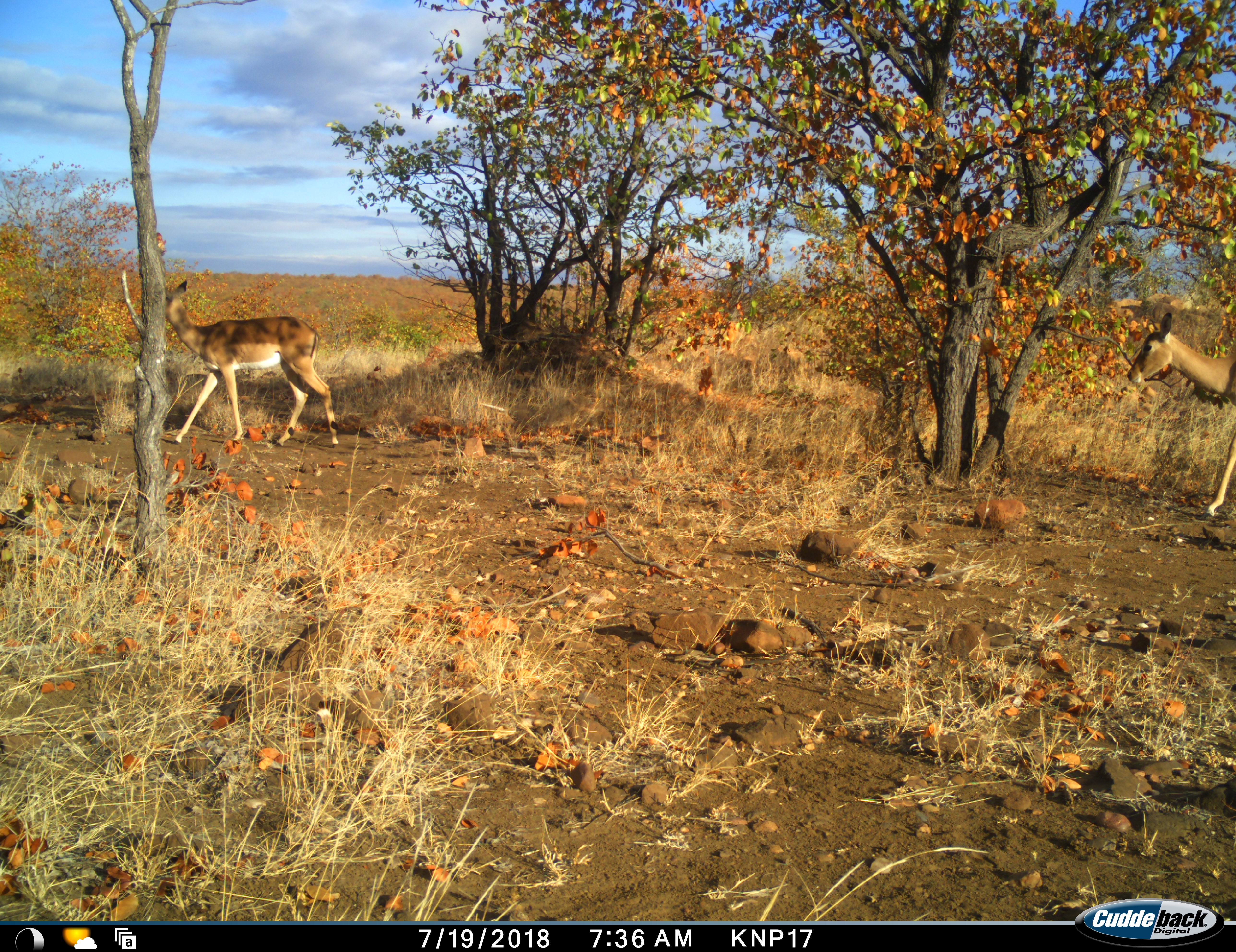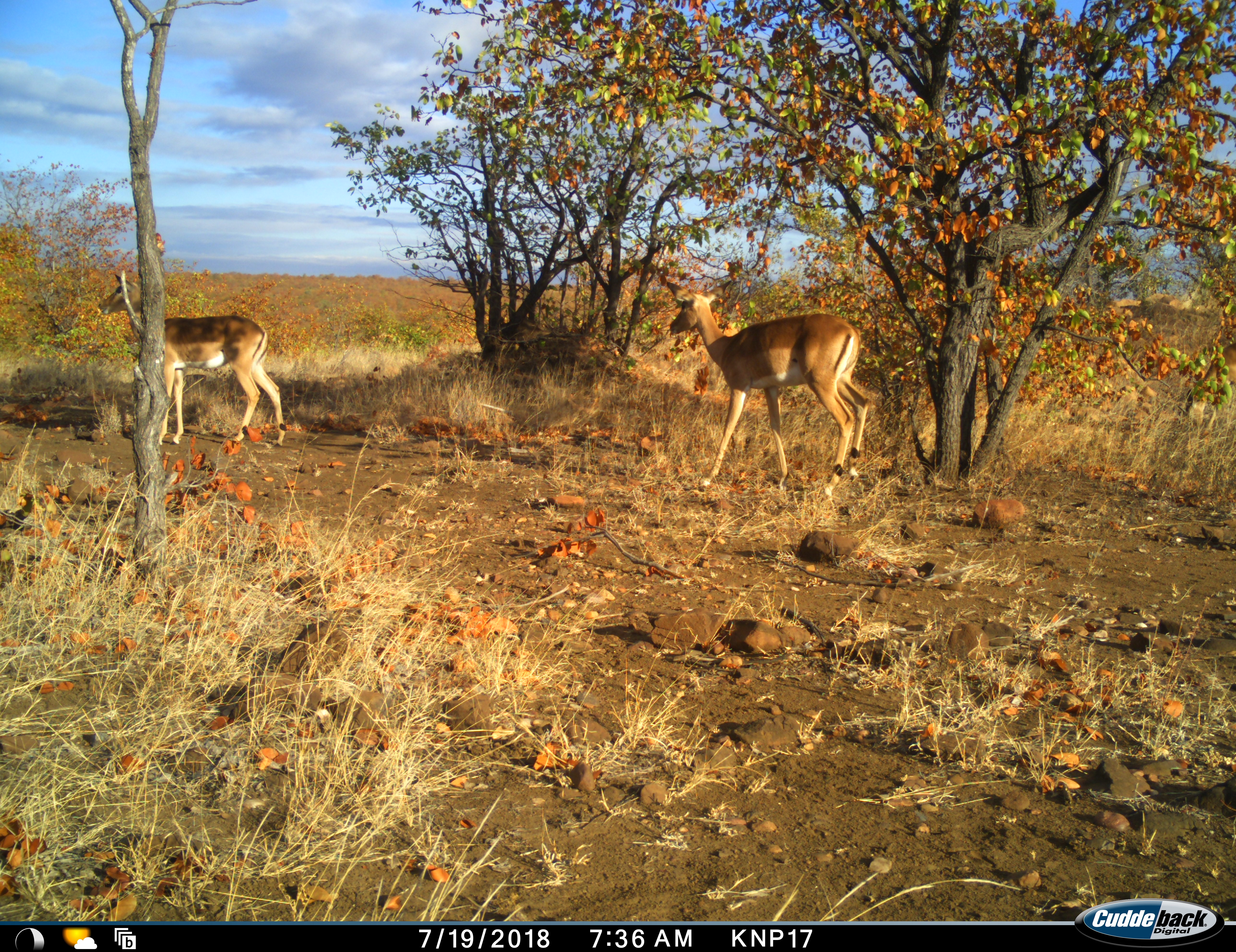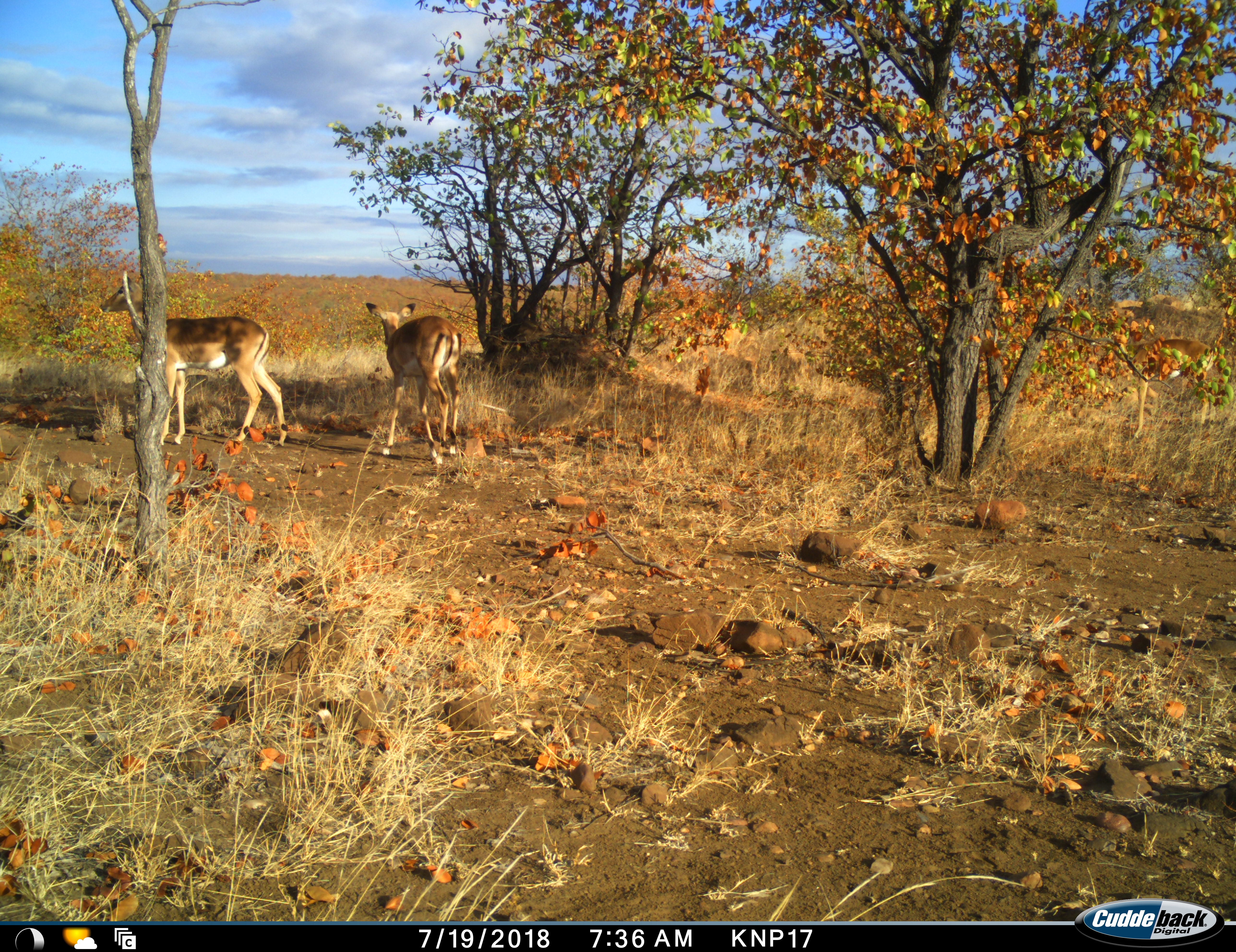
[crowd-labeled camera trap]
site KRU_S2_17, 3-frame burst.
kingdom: Animalia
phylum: Chordata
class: Mammalia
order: Artiodactyla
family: Bovidae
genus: Aepyceros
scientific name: Aepyceros melampus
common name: impala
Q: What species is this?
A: Impala (Aepyceros melampus).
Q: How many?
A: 2.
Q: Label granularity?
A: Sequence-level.